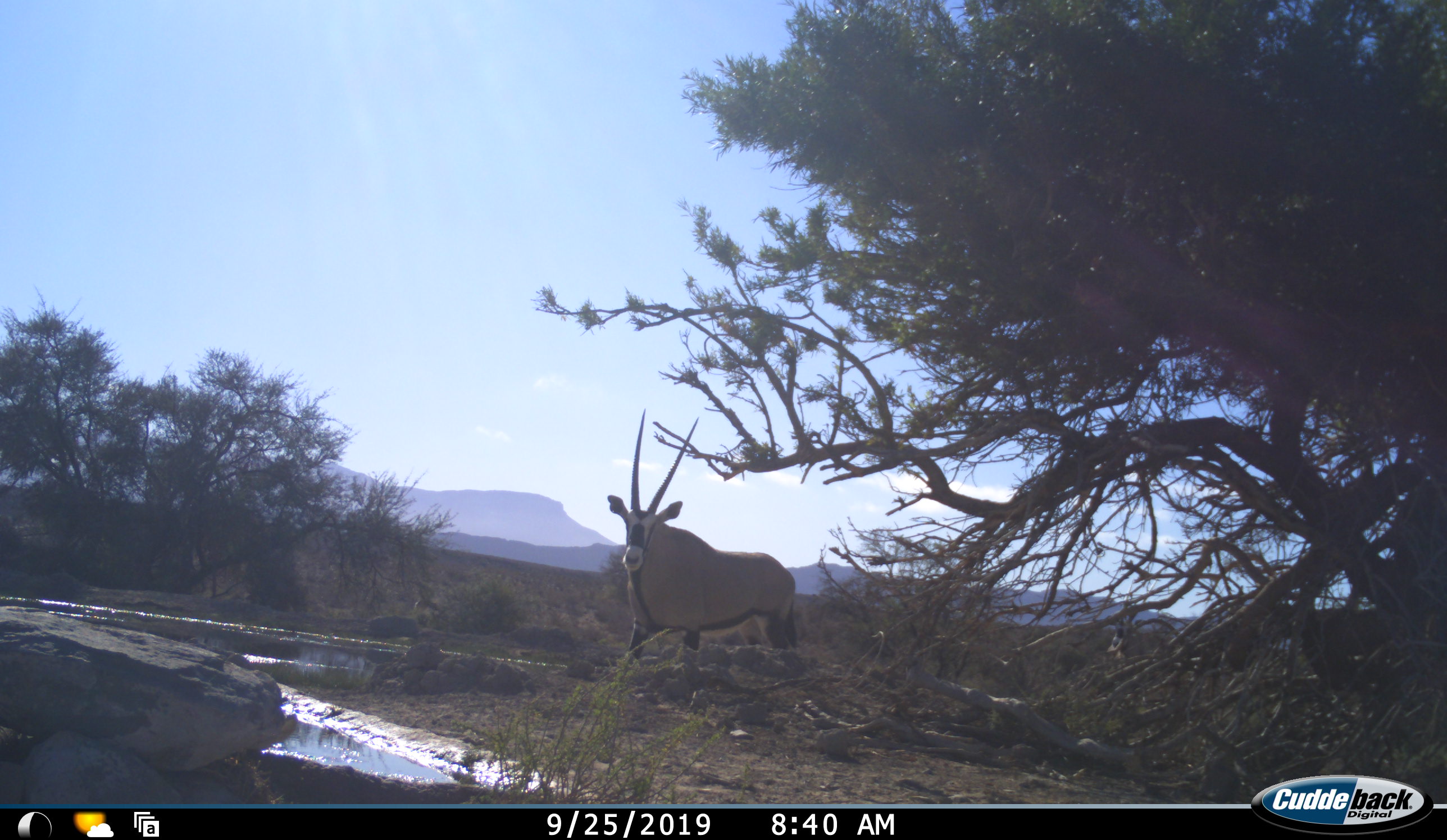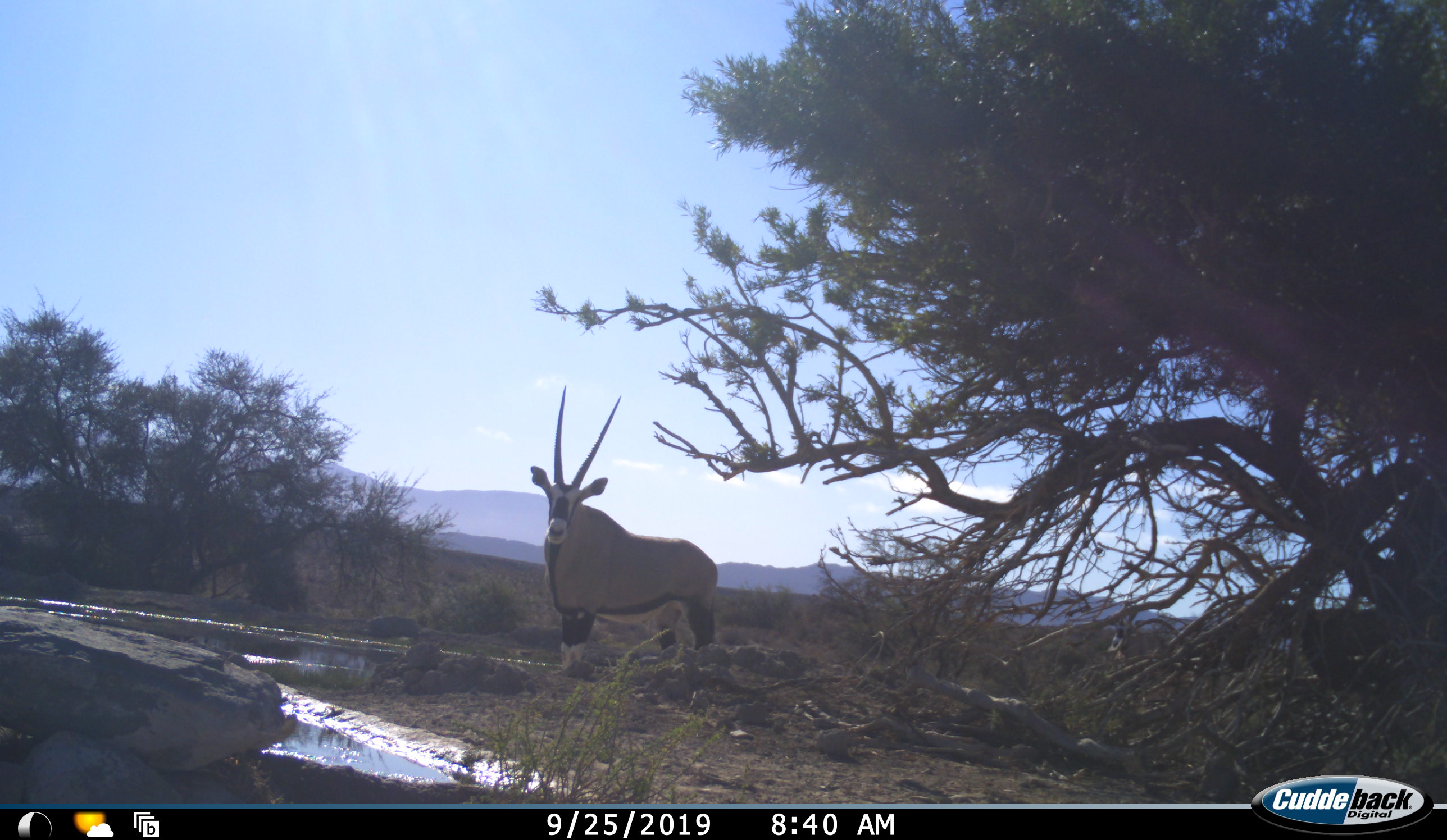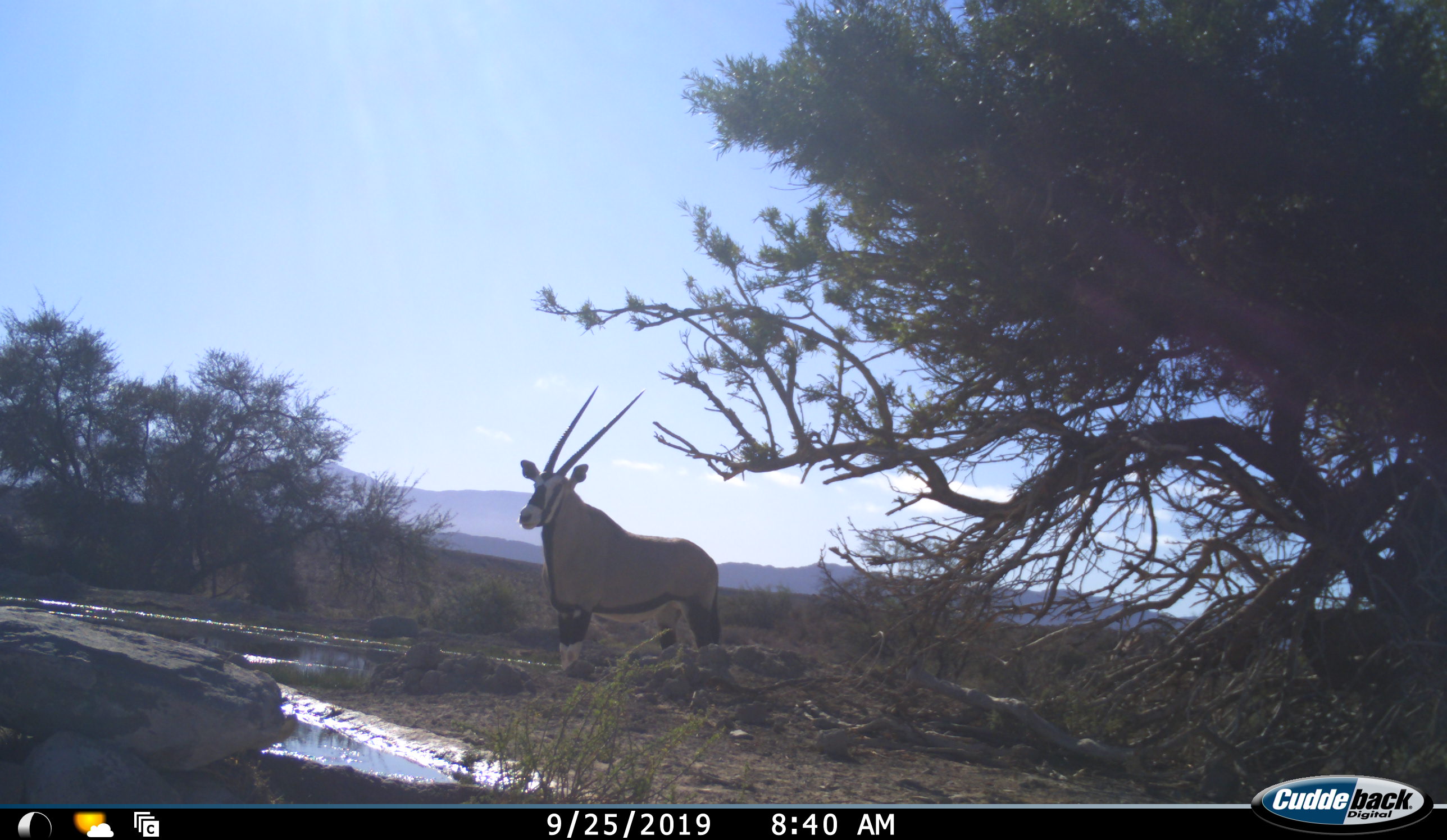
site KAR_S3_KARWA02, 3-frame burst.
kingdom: Animalia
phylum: Chordata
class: Mammalia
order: Artiodactyla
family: Bovidae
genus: Oryx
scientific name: Oryx gazella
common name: gemsbok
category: oryx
Oryx (gemsbok) (Oryx gazella), count 2. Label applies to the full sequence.